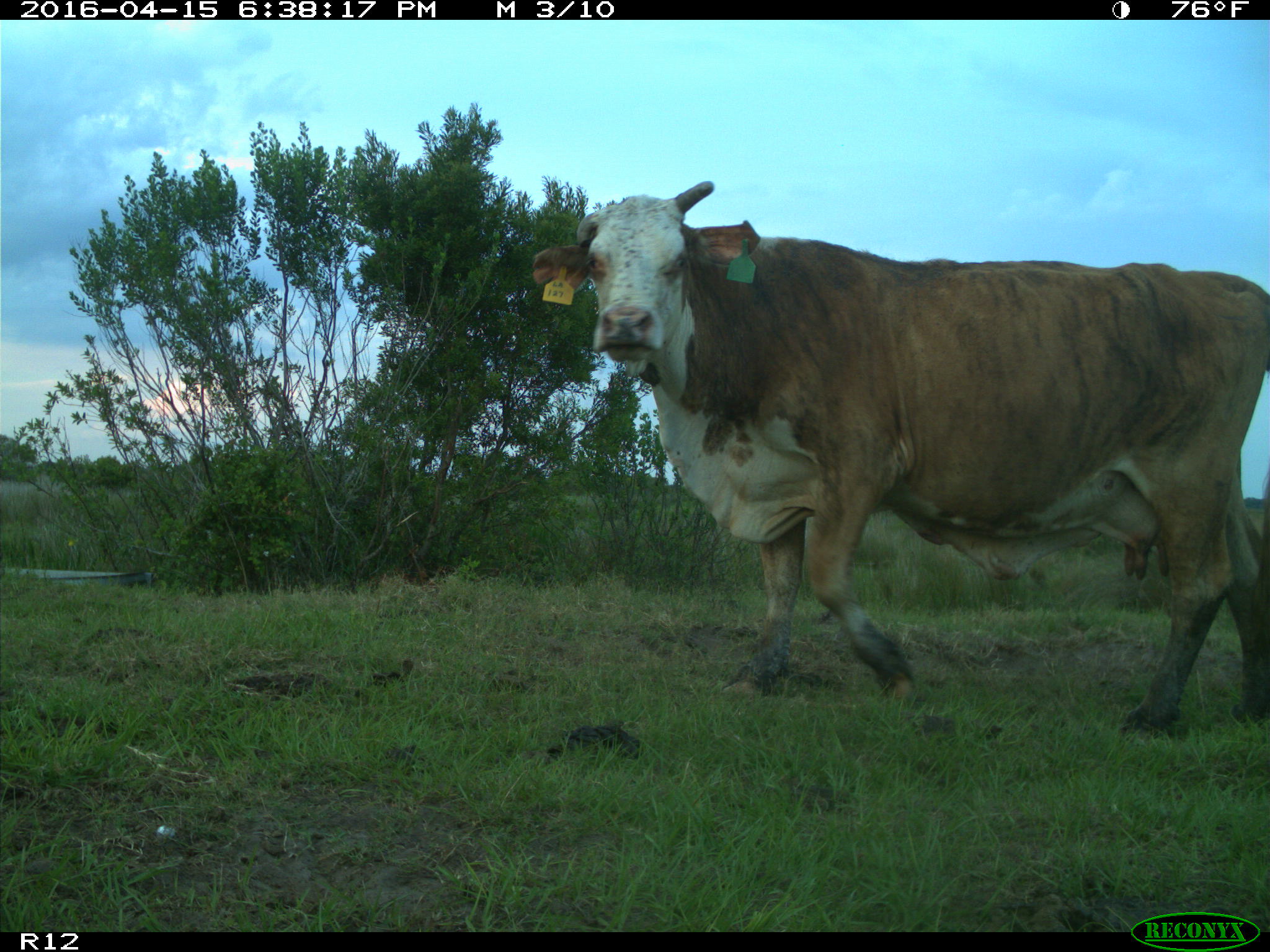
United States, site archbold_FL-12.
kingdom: Animalia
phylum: Chordata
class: Mammalia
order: Artiodactyla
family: Bovidae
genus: Bos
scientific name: Bos taurus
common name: domestic cow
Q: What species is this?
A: Bos taurus (domestic cow).